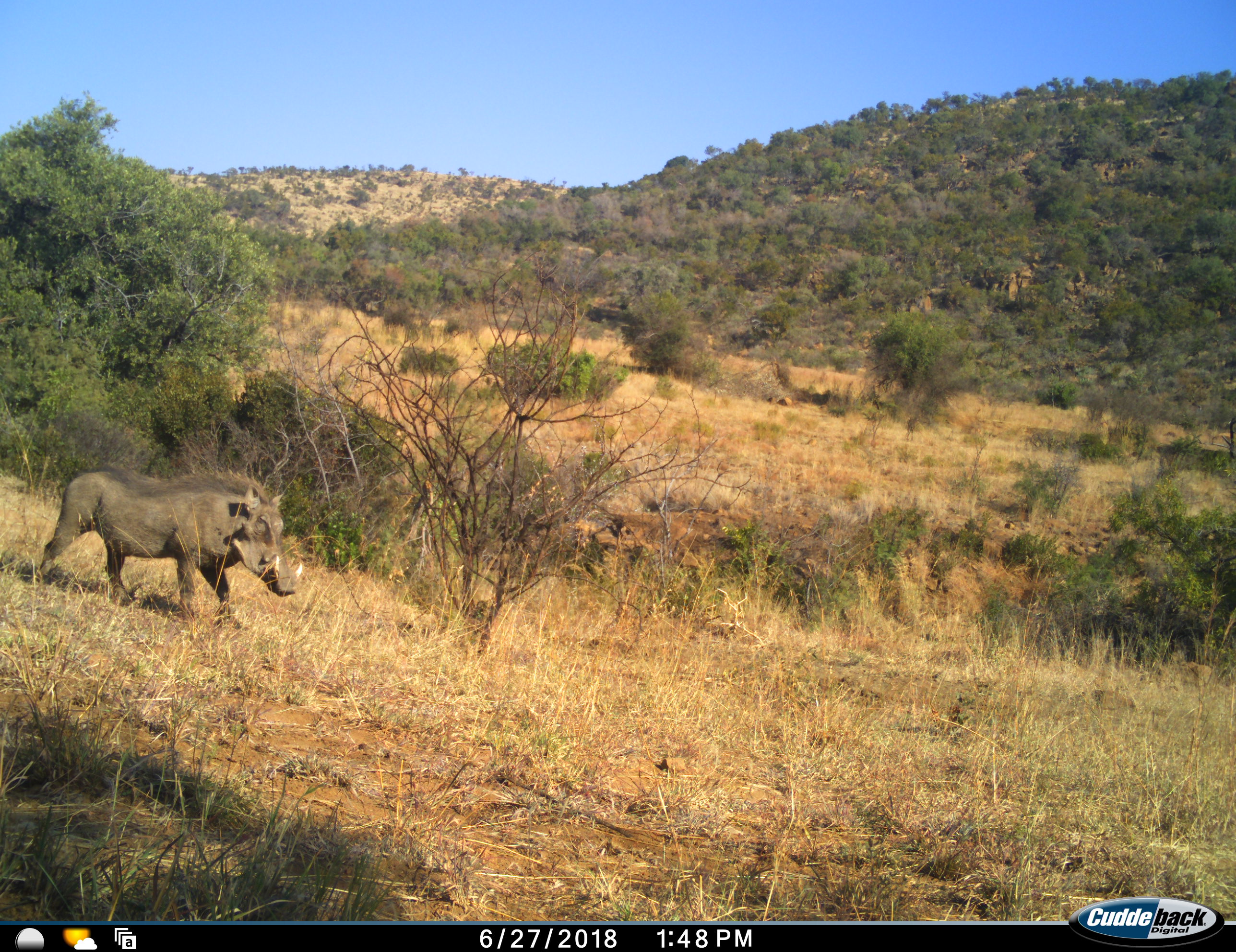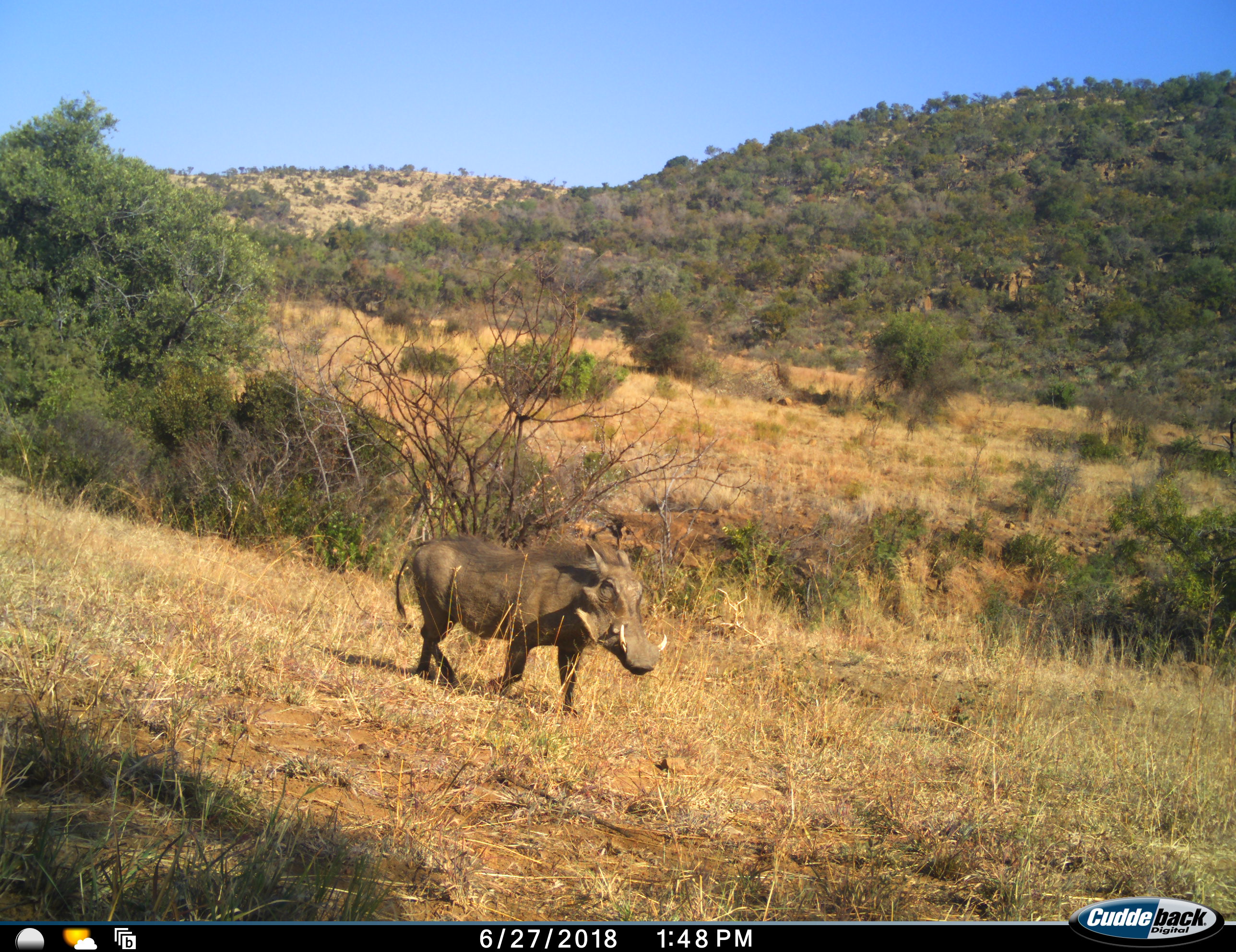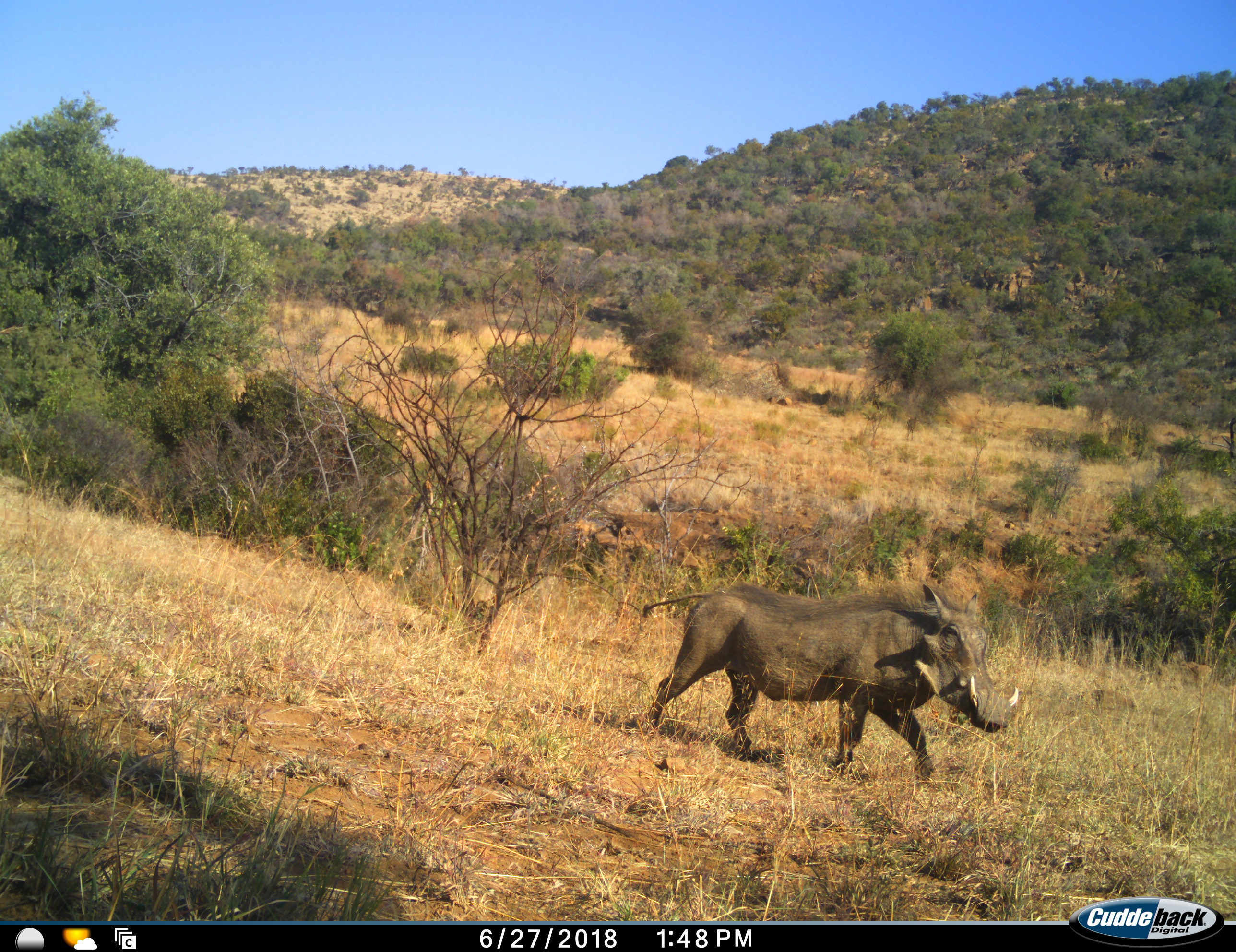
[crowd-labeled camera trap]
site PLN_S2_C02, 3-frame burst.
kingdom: Animalia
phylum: Chordata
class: Mammalia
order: Artiodactyla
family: Suidae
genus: Phacochoerus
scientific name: Phacochoerus africanus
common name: warthog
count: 1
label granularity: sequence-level